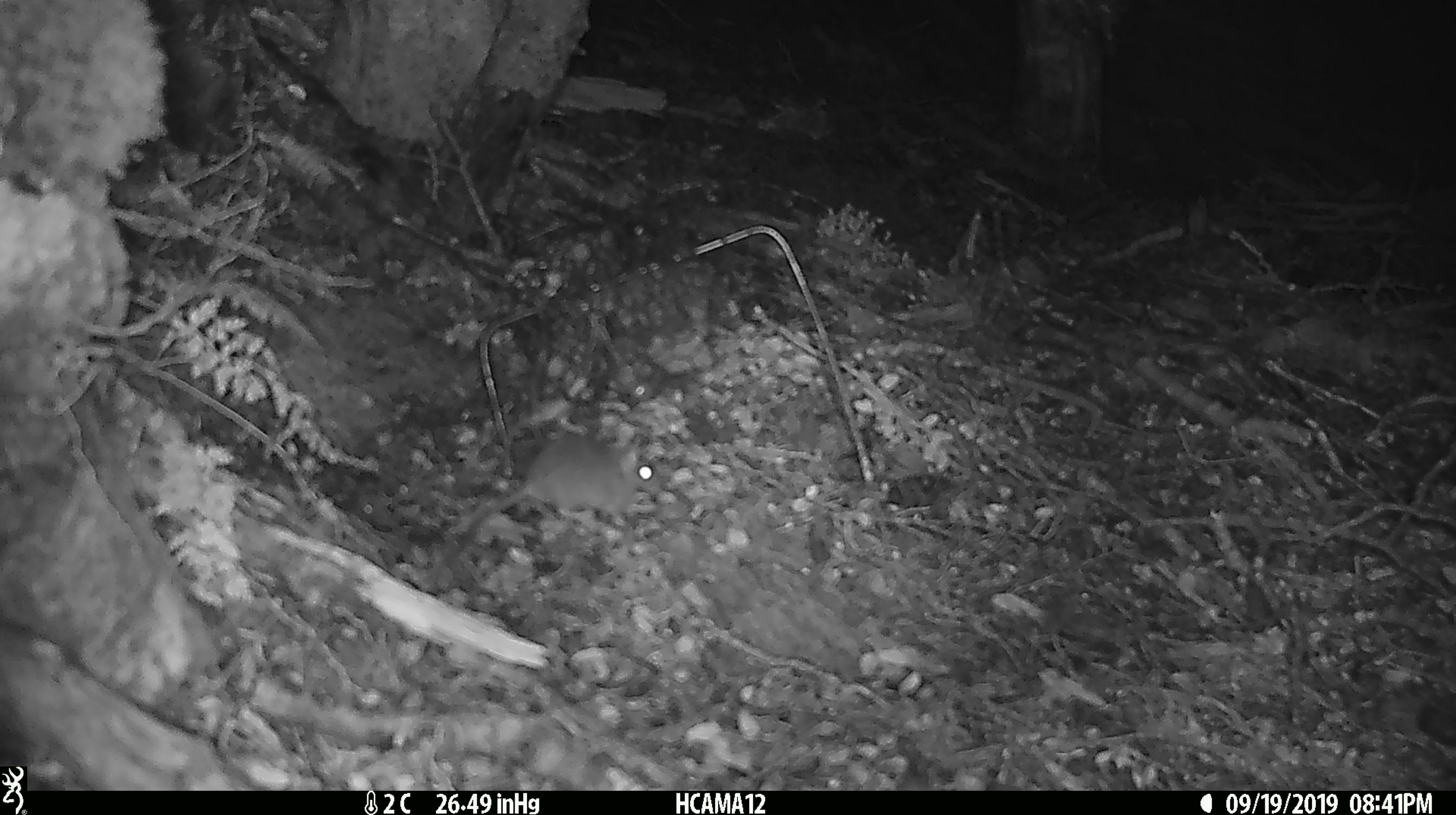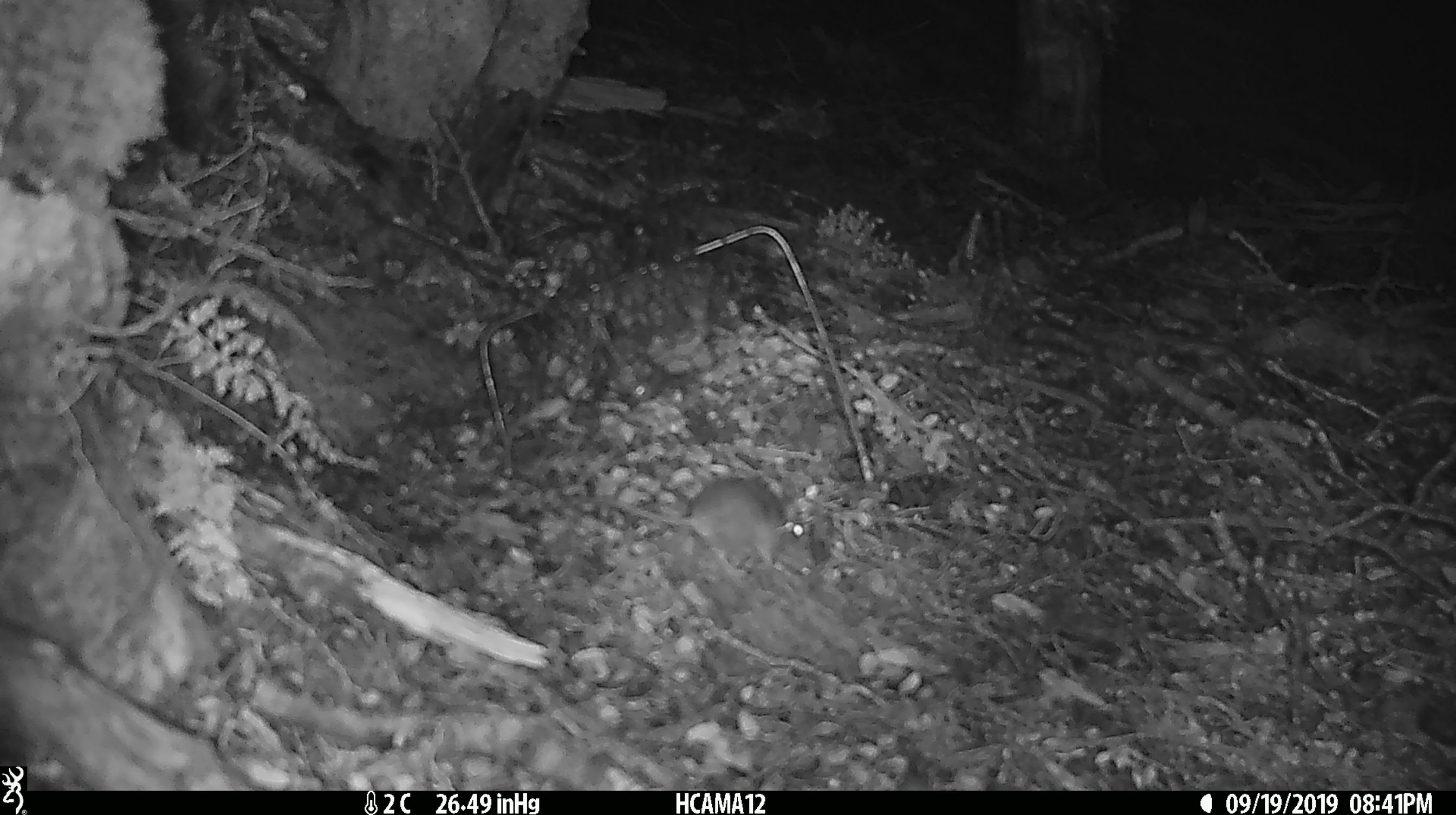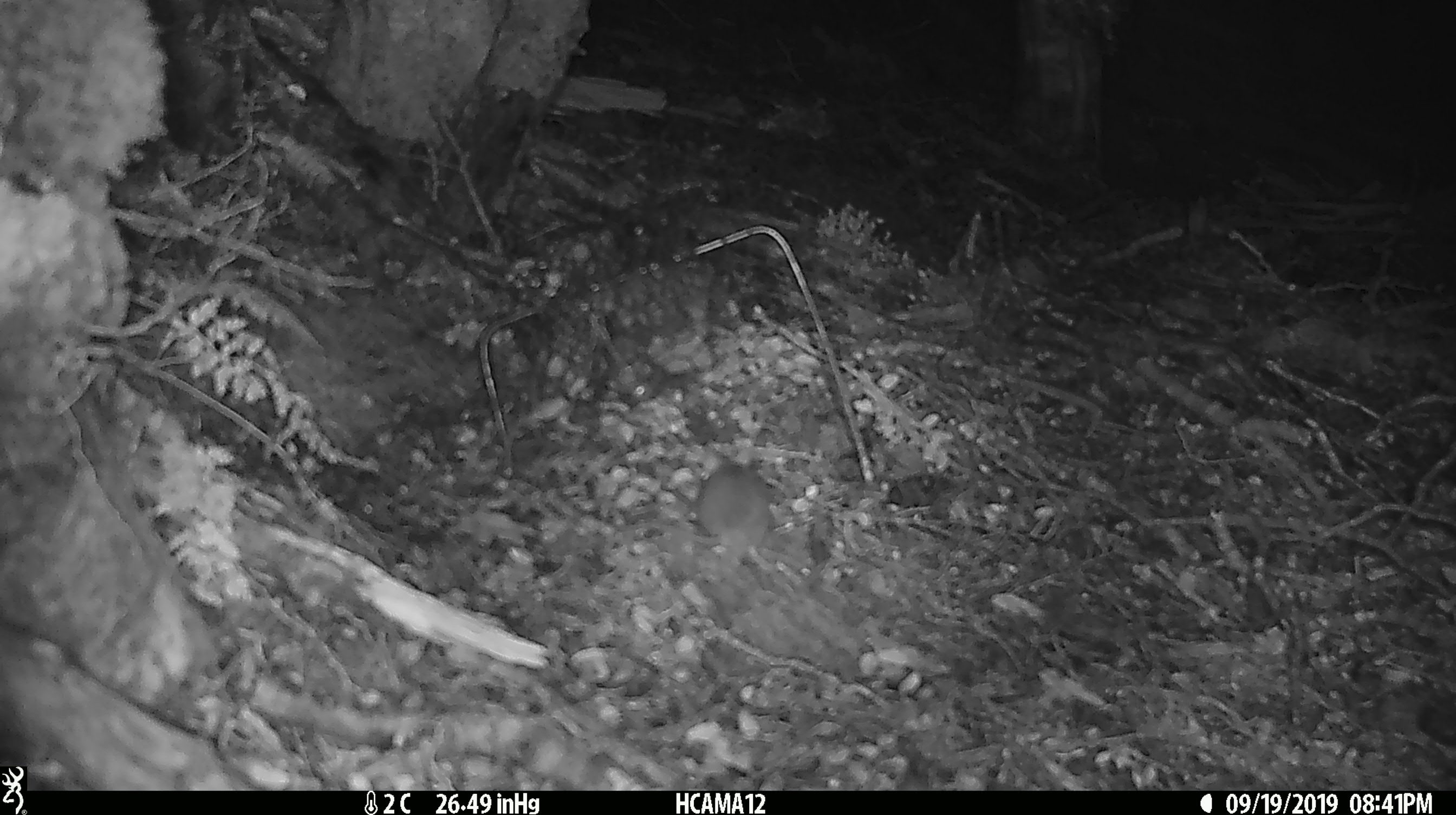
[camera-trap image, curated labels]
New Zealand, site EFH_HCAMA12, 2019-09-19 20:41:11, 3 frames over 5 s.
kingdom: Animalia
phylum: Chordata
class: Mammalia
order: Rodentia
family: Muridae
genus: Mus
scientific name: Mus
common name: mouse